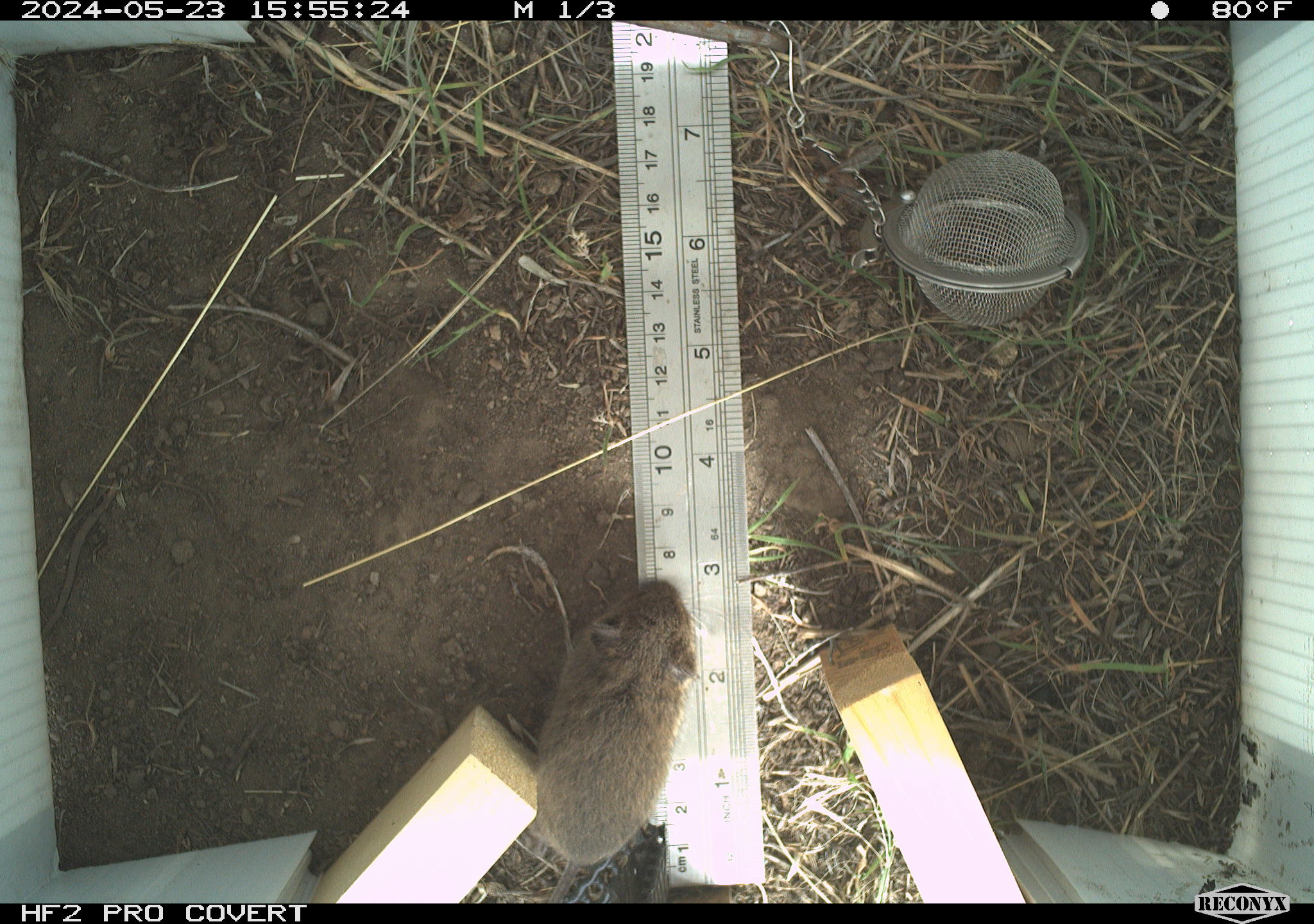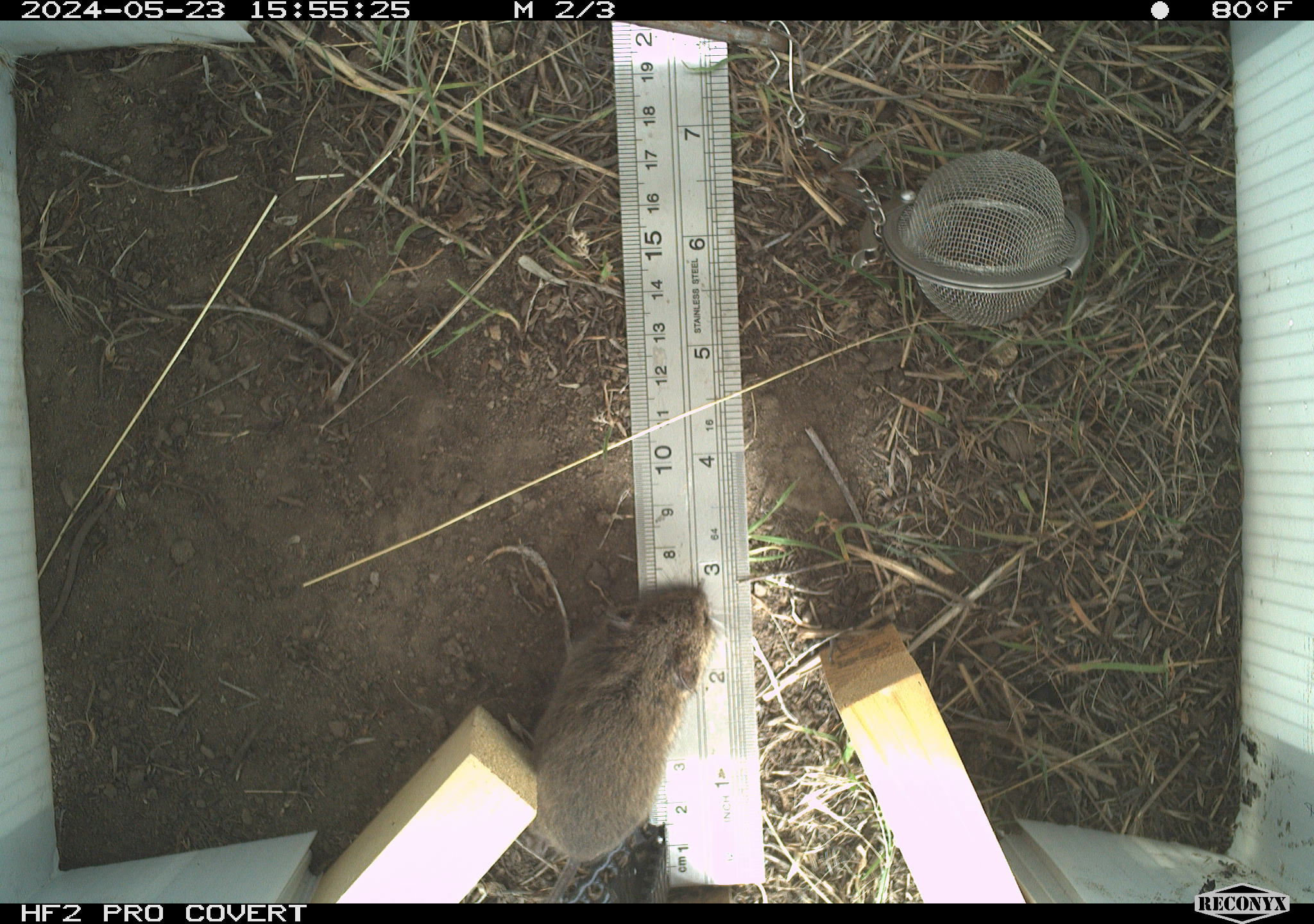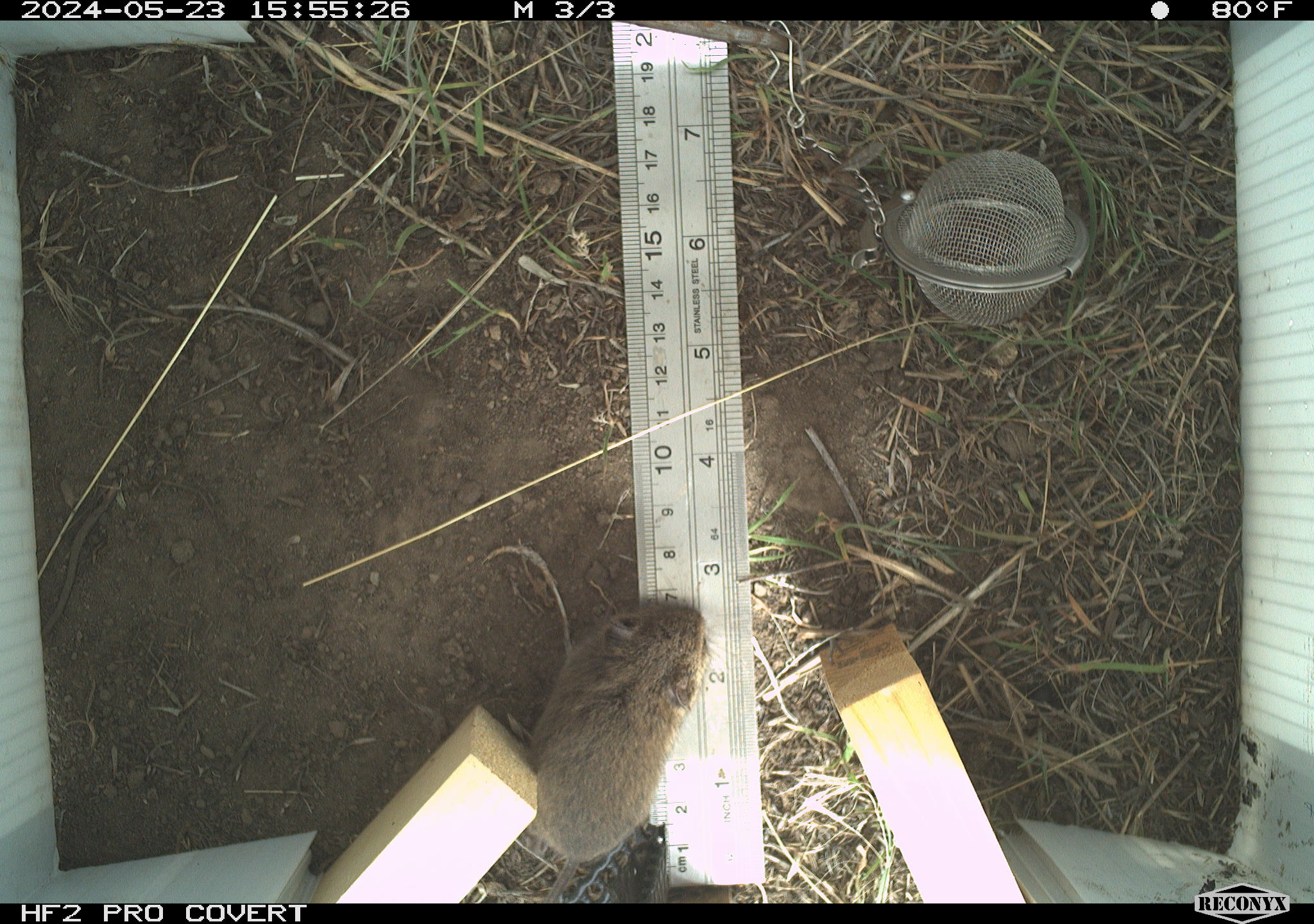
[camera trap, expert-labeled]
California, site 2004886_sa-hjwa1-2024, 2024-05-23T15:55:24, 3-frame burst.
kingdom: Animalia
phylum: Chordata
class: Mammalia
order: Rodentia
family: Cricetidae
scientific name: Cricetidae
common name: hamsters, voles, lemmings, and allies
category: cricetidae family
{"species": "cricetidae family (hamsters, voles, lemmings, and allies) (Cricetidae)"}